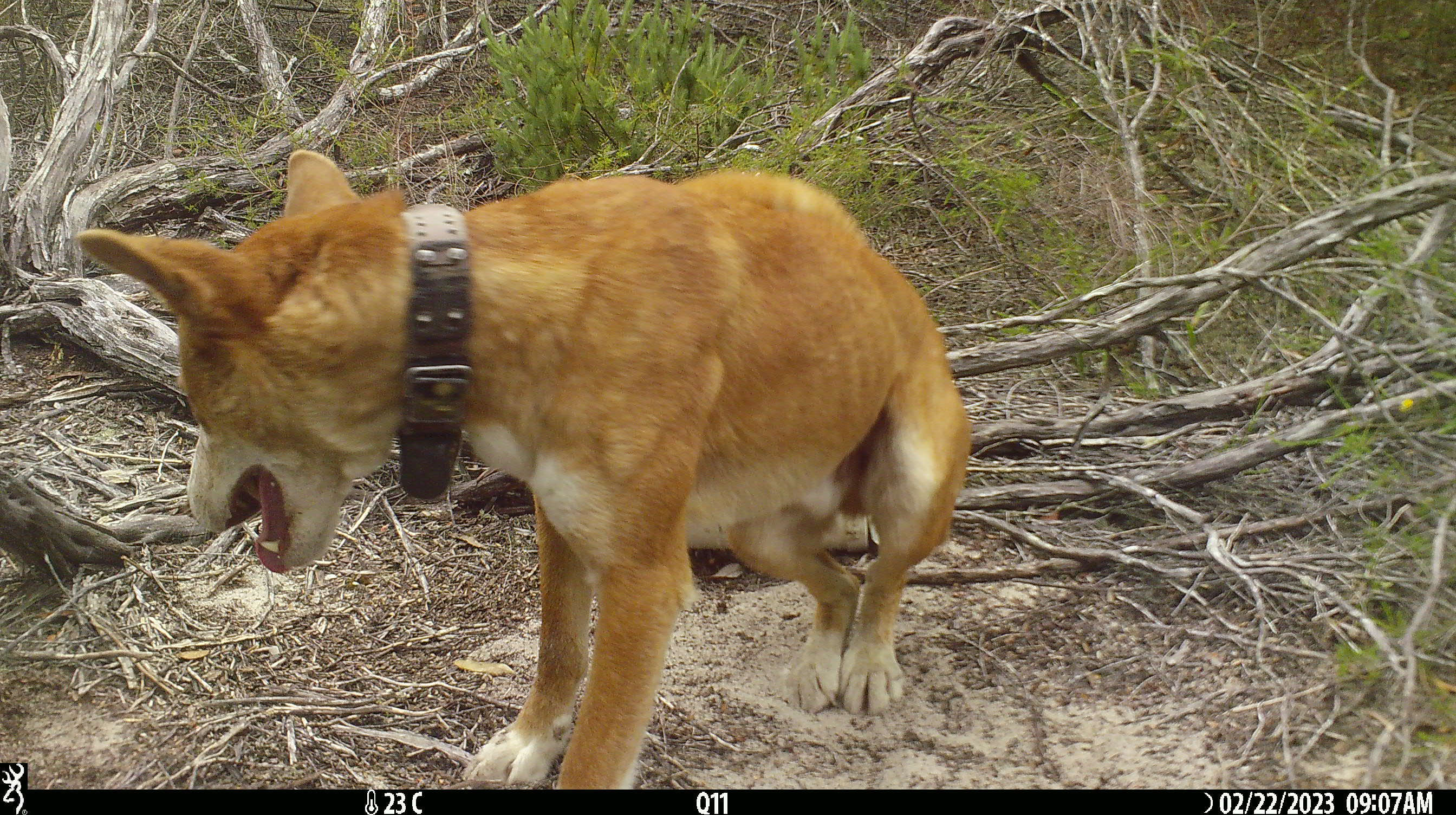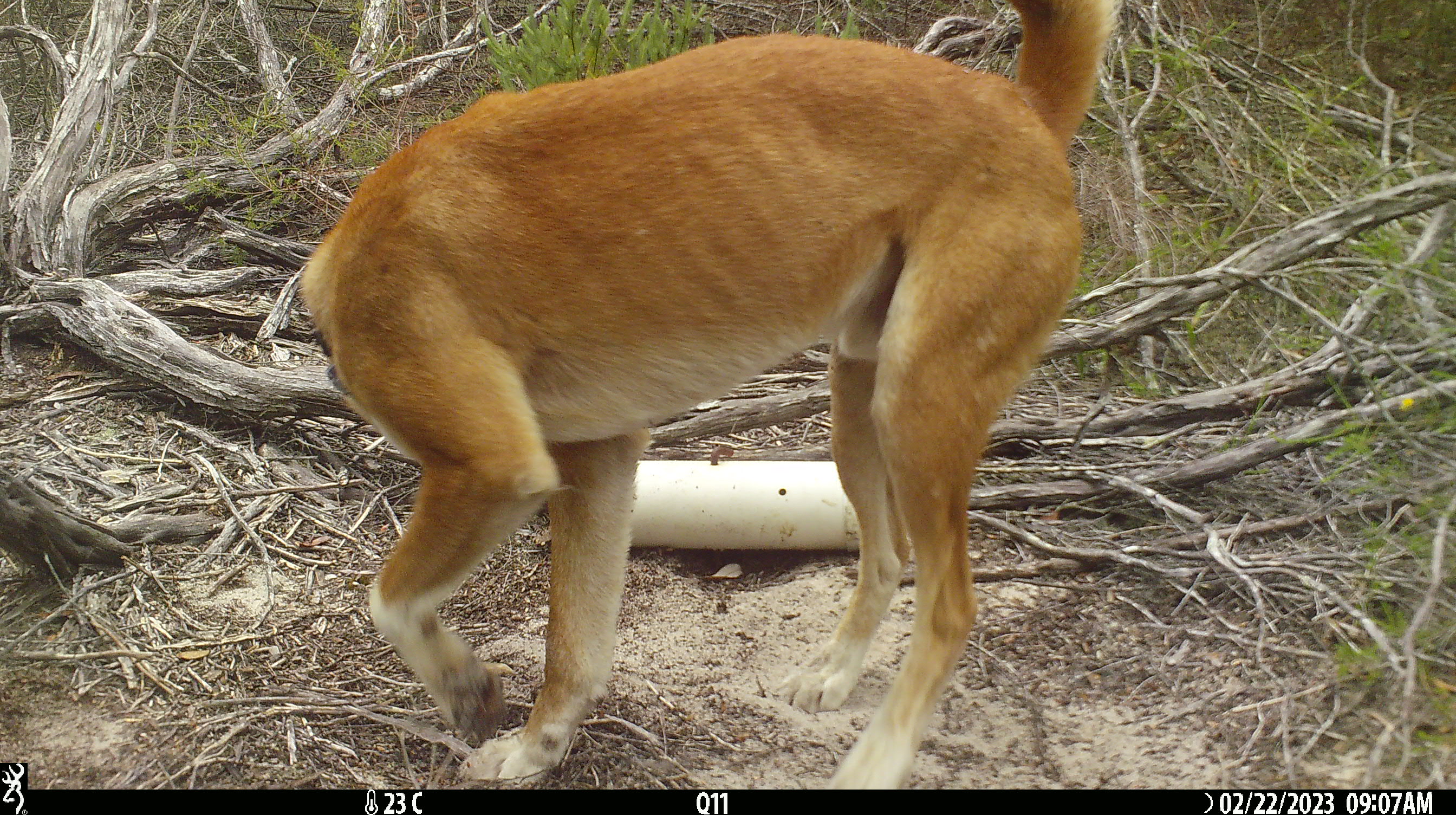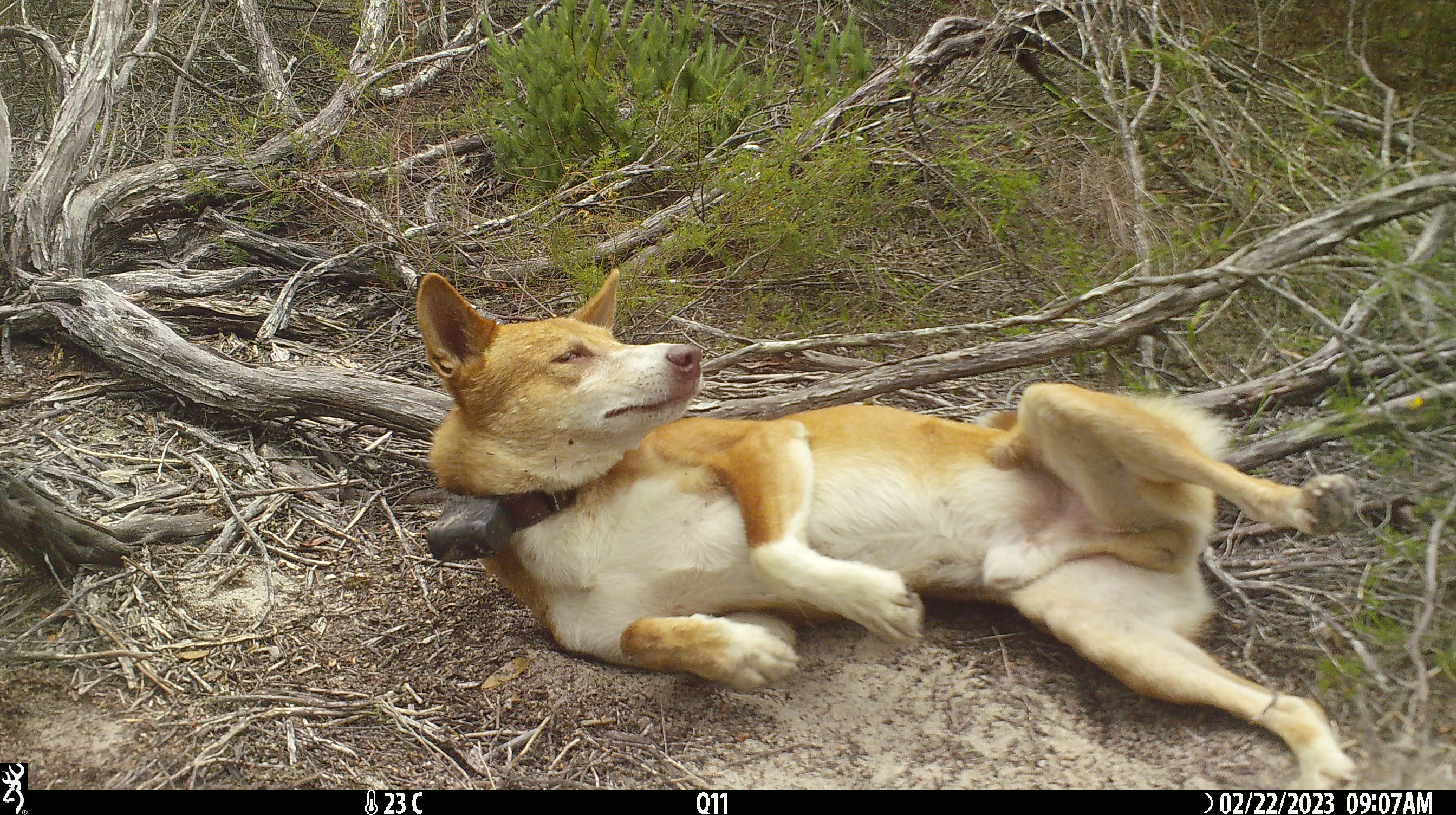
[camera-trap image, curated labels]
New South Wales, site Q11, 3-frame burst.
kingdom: Animalia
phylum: Chordata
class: Mammalia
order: Carnivora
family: Canidae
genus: Canis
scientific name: Canis familiaris dingo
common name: dingo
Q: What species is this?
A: Dingo (Canis familiaris dingo).